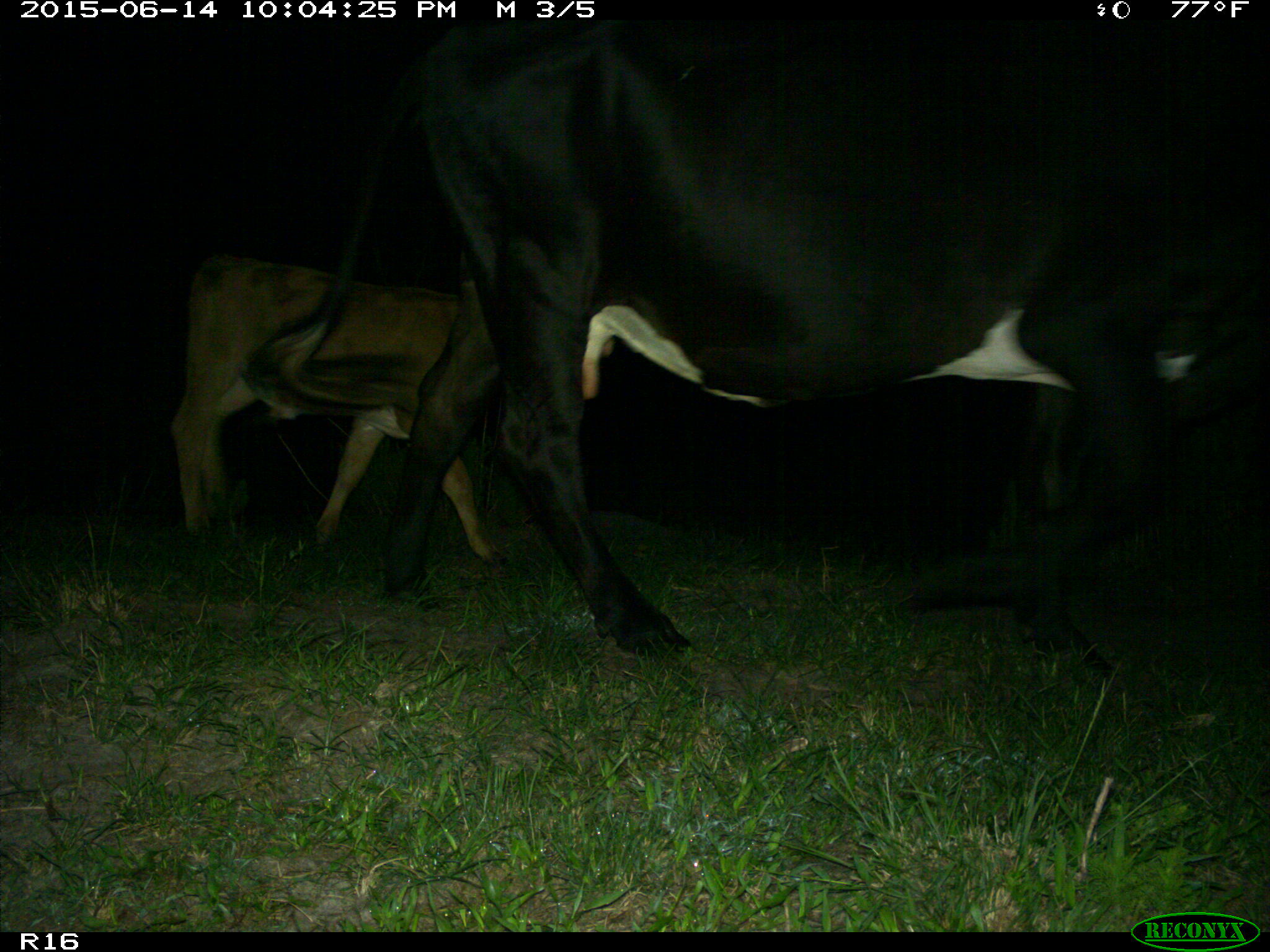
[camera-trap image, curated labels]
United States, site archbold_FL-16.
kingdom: Animalia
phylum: Chordata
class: Mammalia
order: Artiodactyla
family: Bovidae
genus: Bos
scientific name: Bos taurus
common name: domestic cow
Bos taurus (domestic cow).